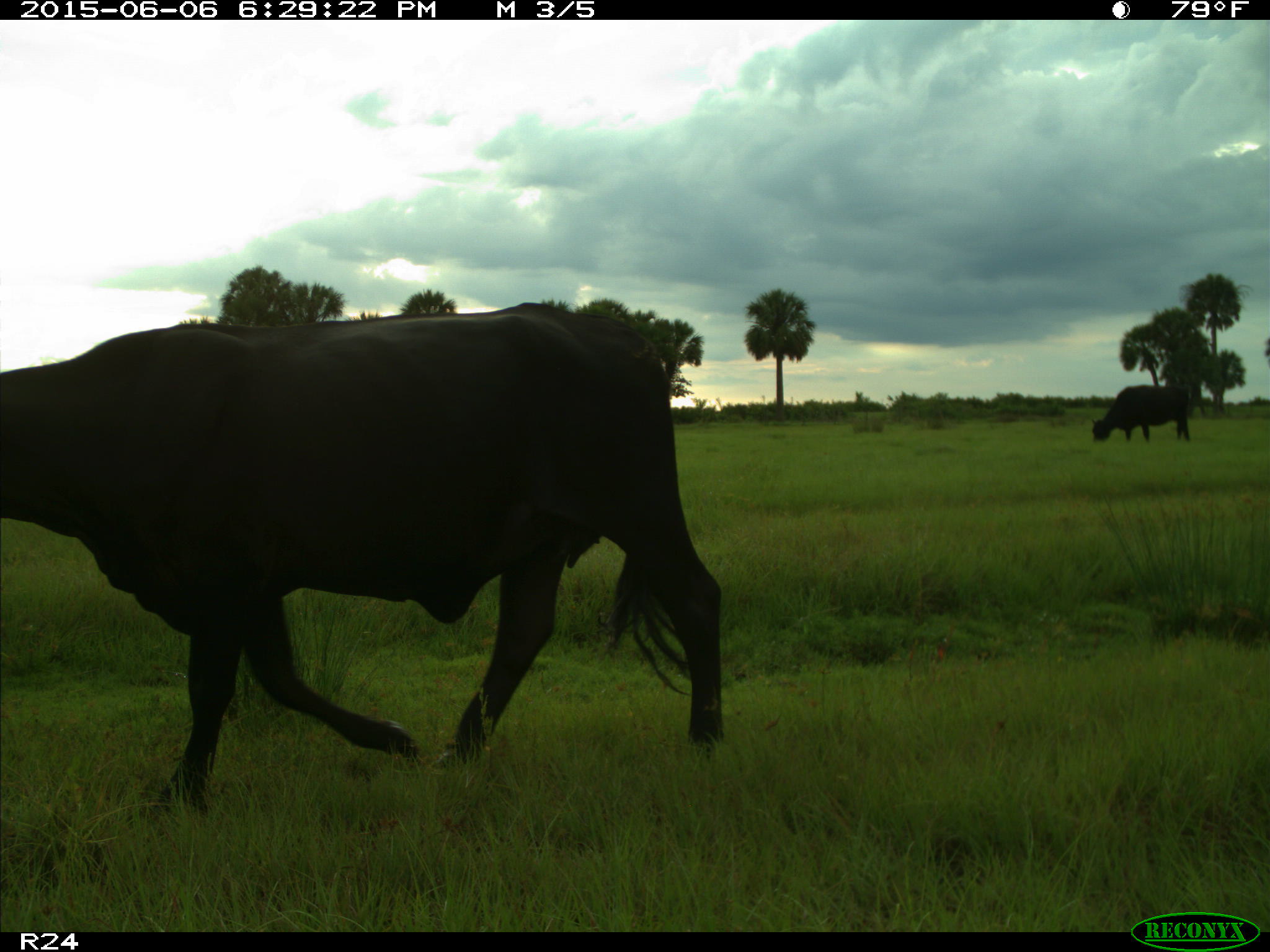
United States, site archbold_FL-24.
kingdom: Animalia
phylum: Chordata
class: Mammalia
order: Artiodactyla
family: Bovidae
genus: Bos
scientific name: Bos taurus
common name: domestic cow